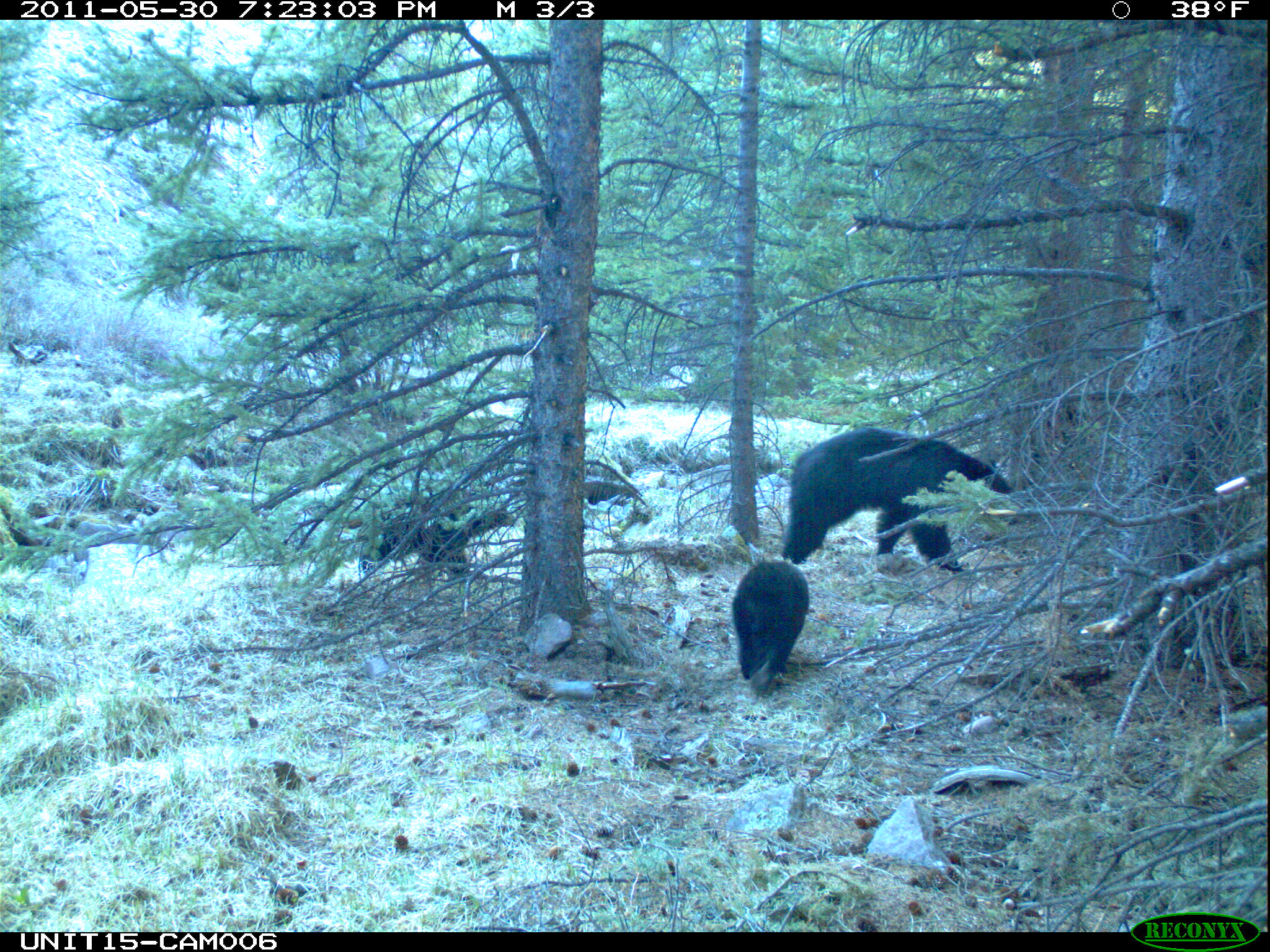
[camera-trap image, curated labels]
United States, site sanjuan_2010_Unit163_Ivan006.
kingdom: Animalia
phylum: Chordata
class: Mammalia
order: Carnivora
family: Ursidae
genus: Ursus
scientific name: Ursus americanus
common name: american black bear